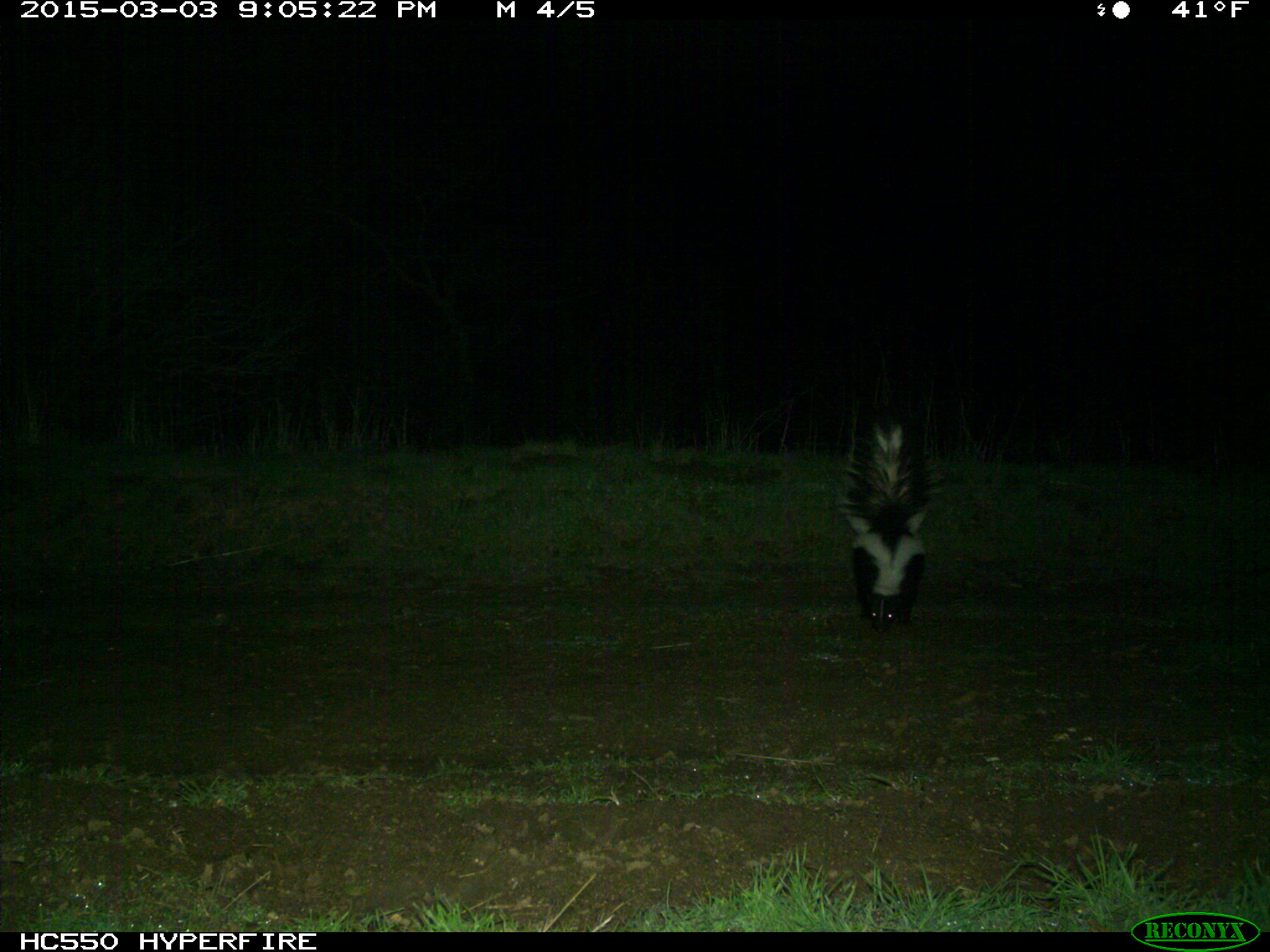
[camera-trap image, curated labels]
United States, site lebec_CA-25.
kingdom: Animalia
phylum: Chordata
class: Mammalia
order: Carnivora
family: Mephitidae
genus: Mephitis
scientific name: Mephitis mephitis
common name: striped skunk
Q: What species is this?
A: Mephitis mephitis (striped skunk).